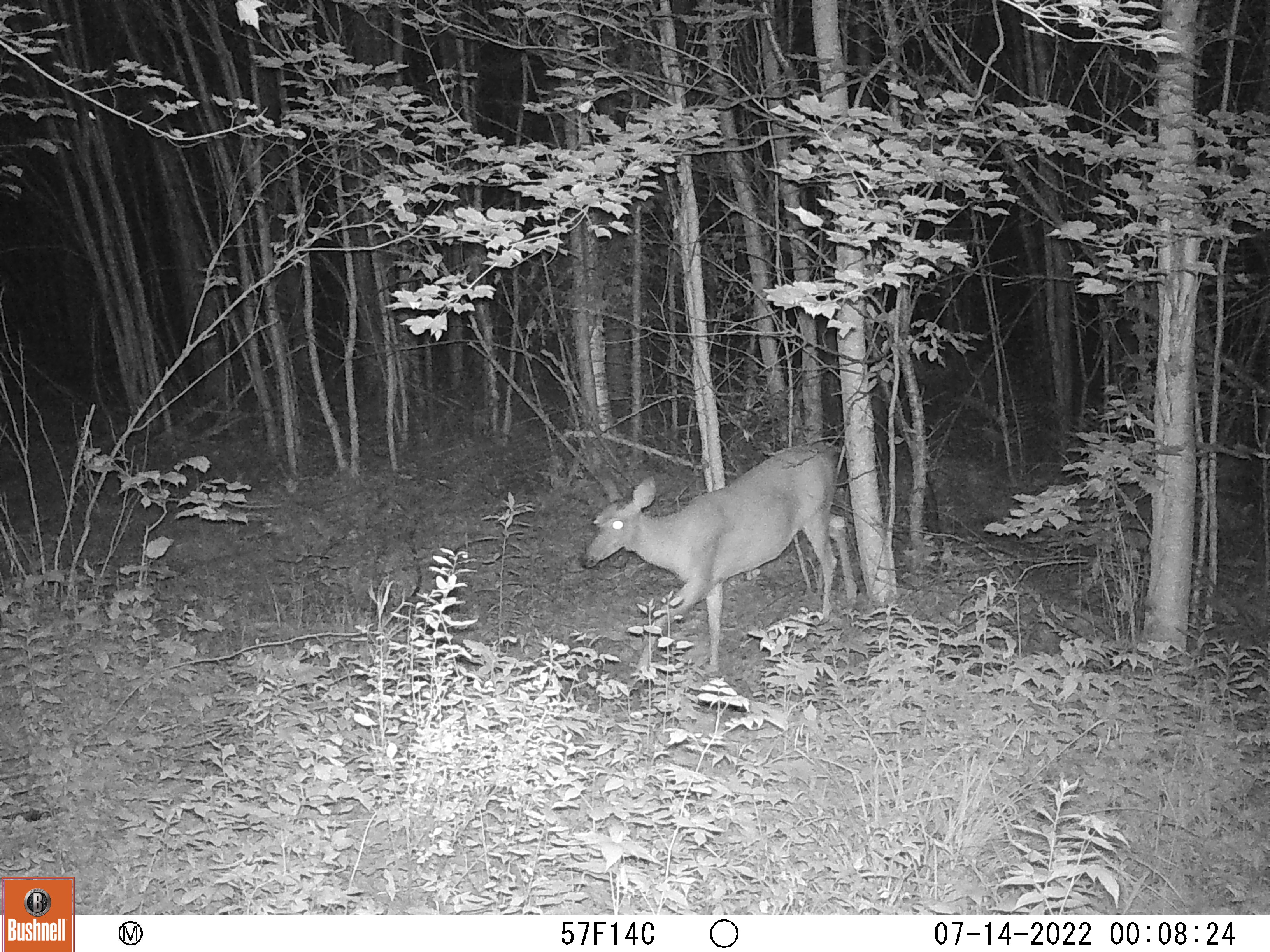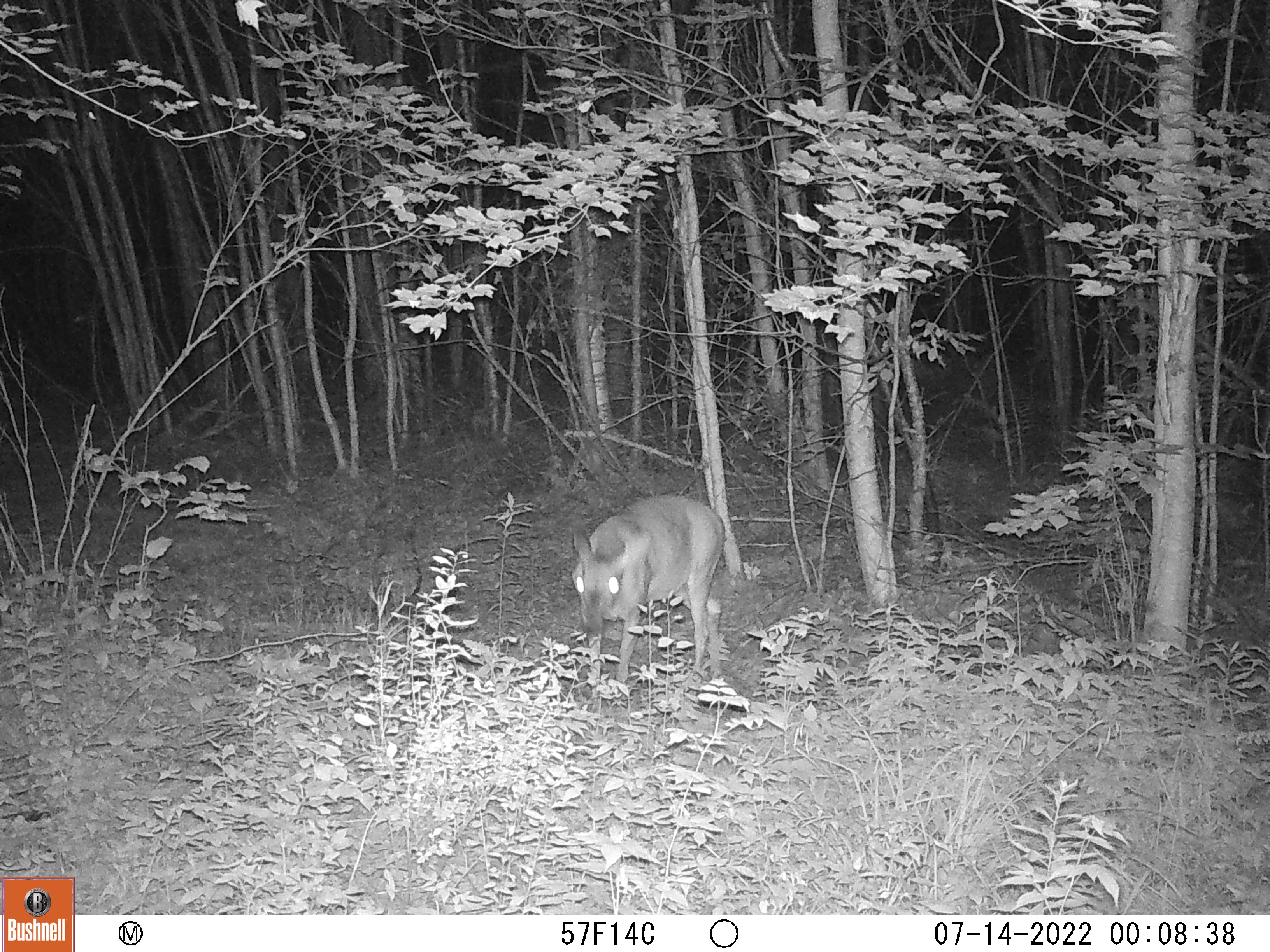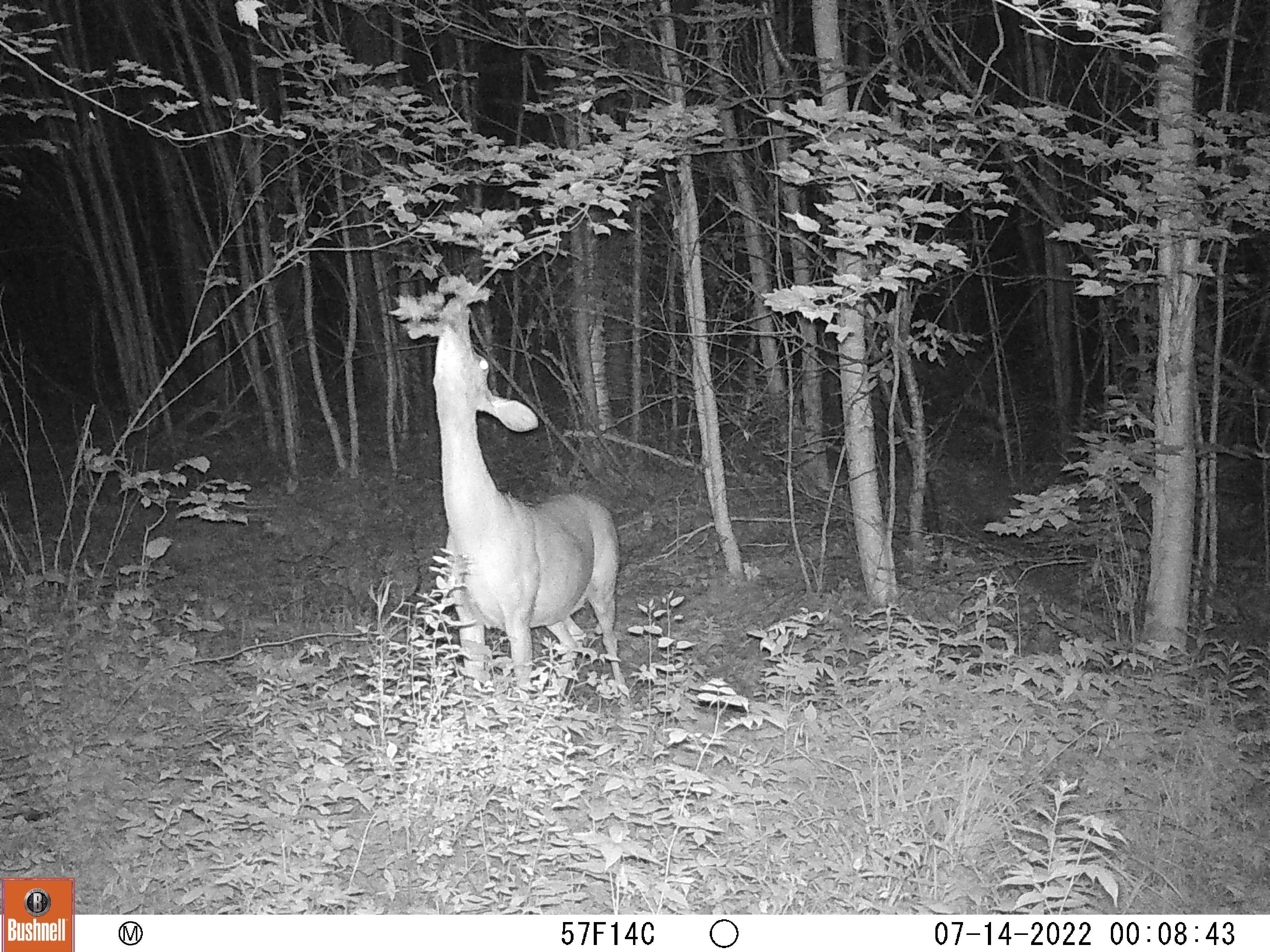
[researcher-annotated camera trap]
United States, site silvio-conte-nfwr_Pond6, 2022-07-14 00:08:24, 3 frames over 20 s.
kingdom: Animalia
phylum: Chordata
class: Mammalia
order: Artiodactyla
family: Cervidae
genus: Odocoileus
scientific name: Odocoileus virginianus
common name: white-tailed deer